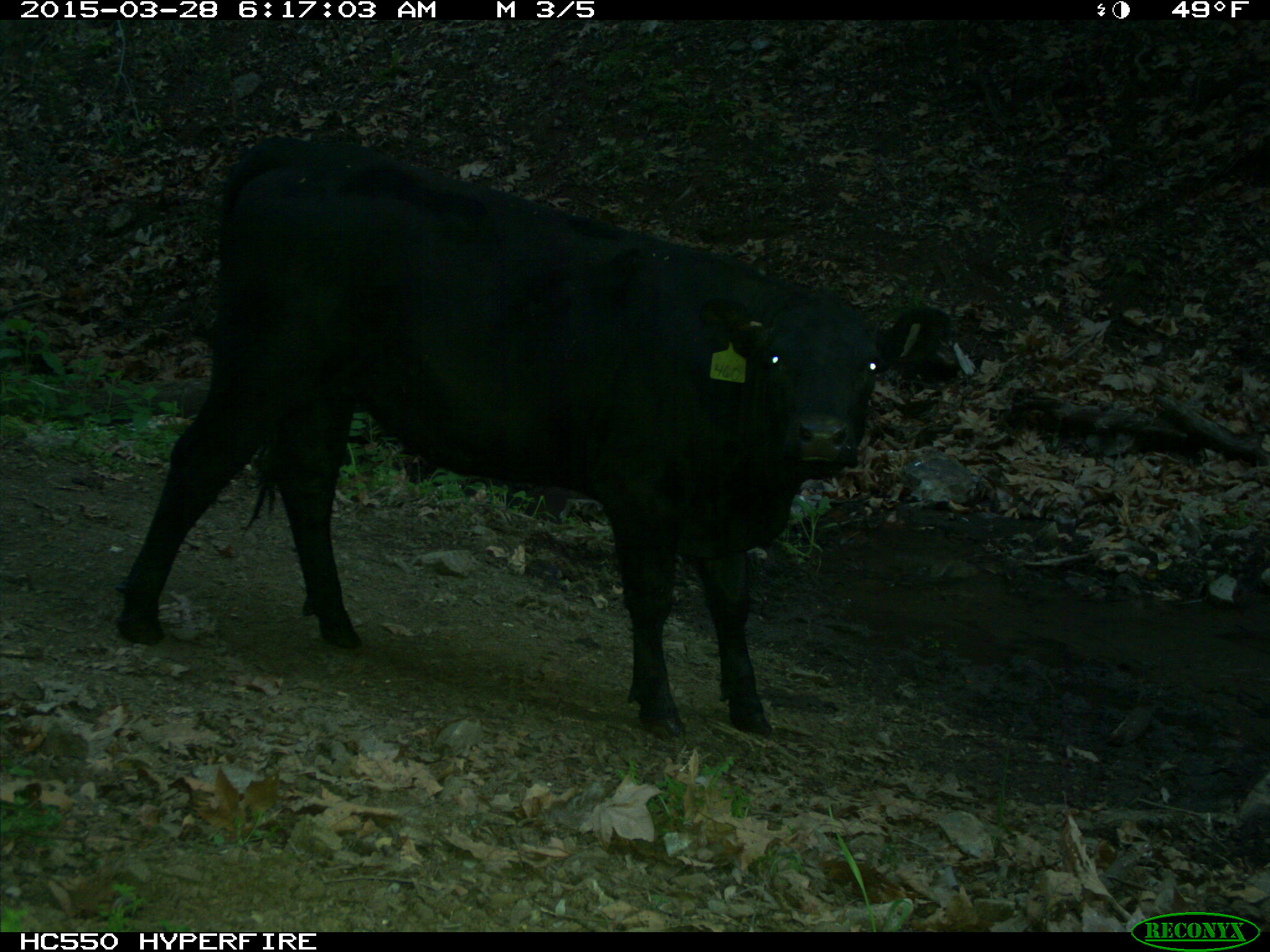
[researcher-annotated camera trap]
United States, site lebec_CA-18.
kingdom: Animalia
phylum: Chordata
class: Mammalia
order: Artiodactyla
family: Bovidae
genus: Bos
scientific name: Bos taurus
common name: domestic cow